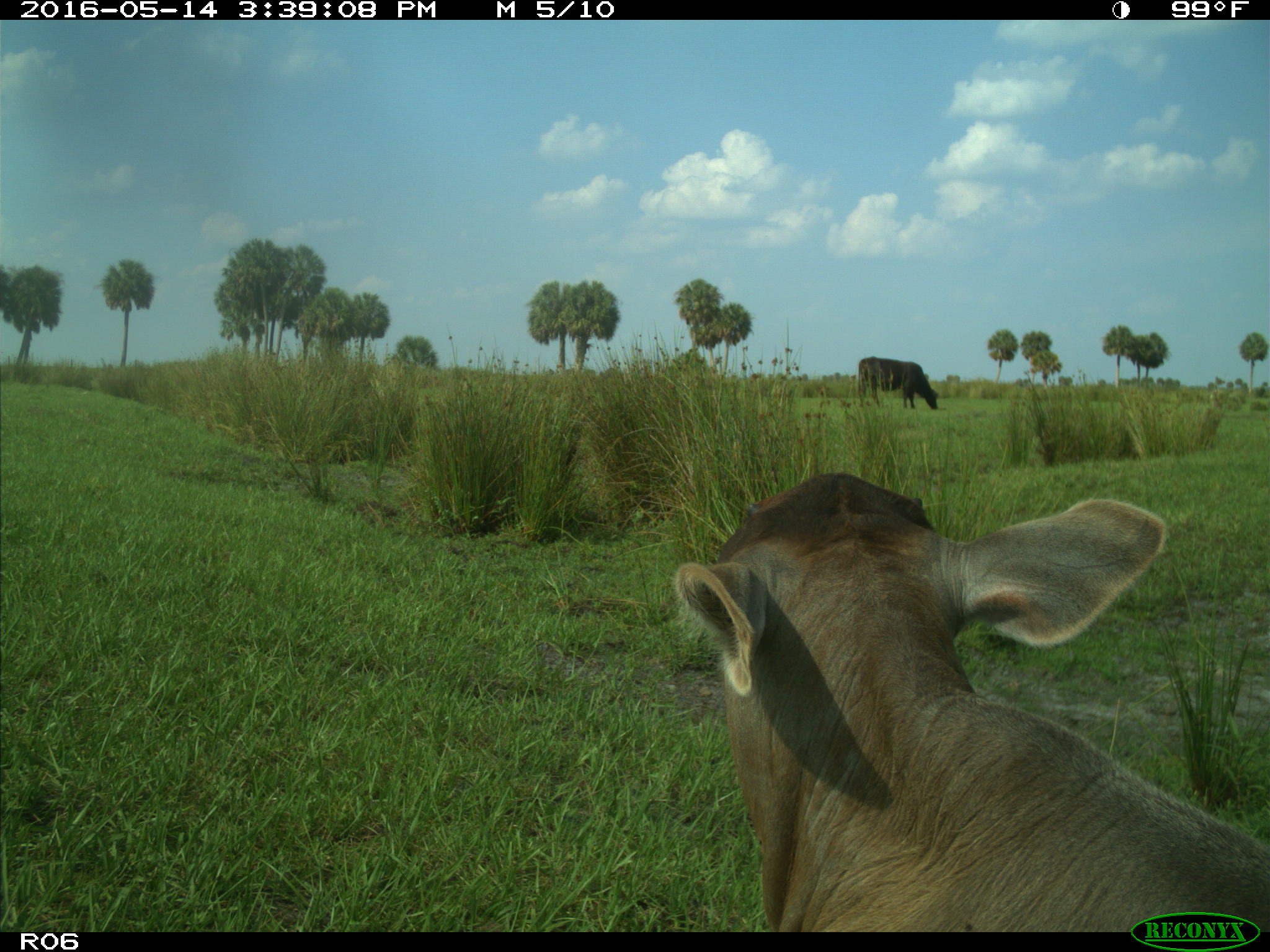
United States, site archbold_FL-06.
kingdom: Animalia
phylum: Chordata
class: Mammalia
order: Artiodactyla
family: Bovidae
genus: Bos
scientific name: Bos taurus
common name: domestic cow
Bos taurus (domestic cow).